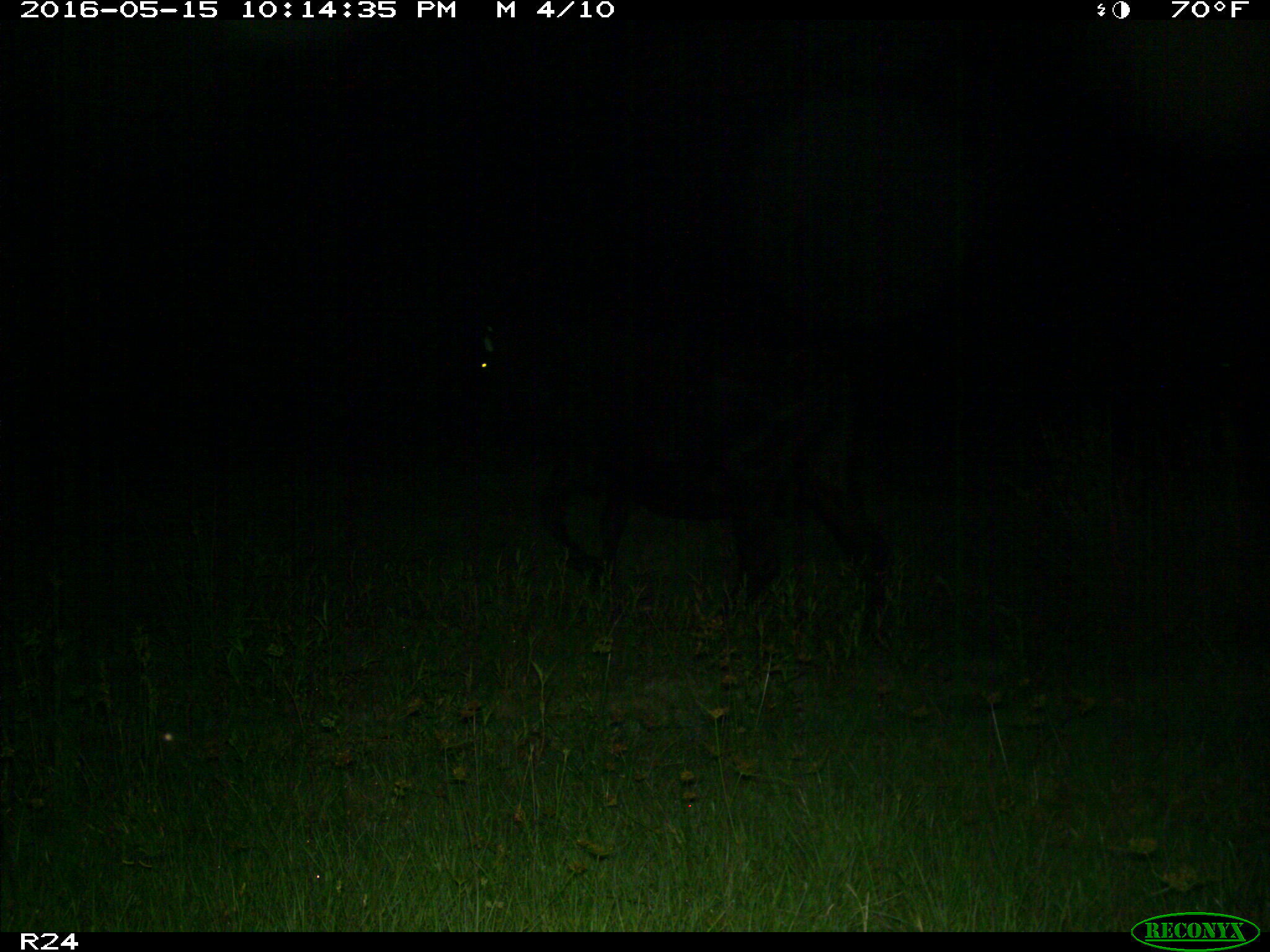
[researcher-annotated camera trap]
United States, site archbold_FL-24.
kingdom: Animalia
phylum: Chordata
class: Mammalia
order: Artiodactyla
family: Bovidae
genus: Bos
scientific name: Bos taurus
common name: domestic cow